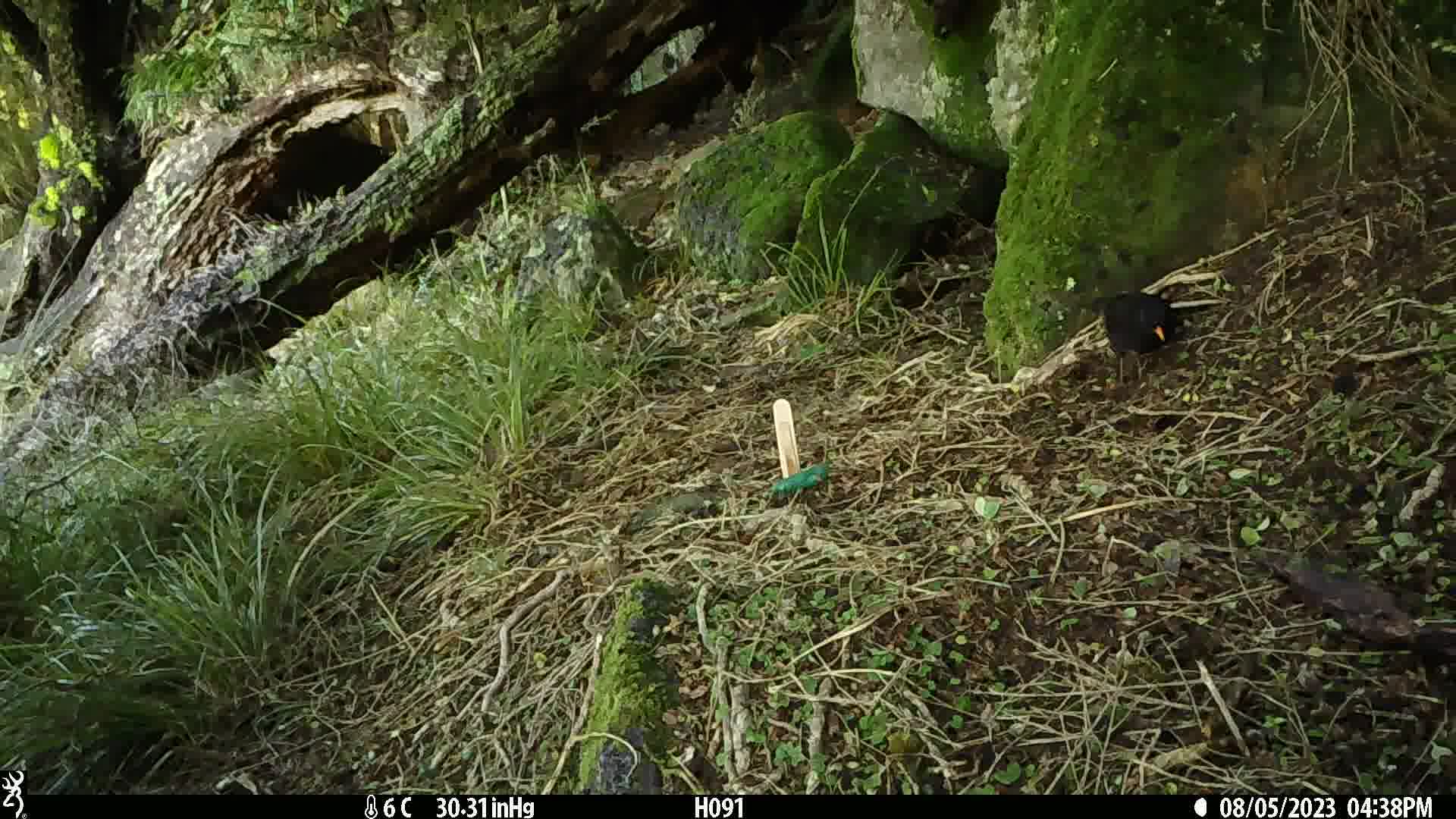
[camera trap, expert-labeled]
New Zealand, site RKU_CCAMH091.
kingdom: Animalia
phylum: Chordata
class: Aves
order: Passeriformes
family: Turdidae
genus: Turdus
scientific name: Turdus merula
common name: eurasian blackbird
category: blackbird